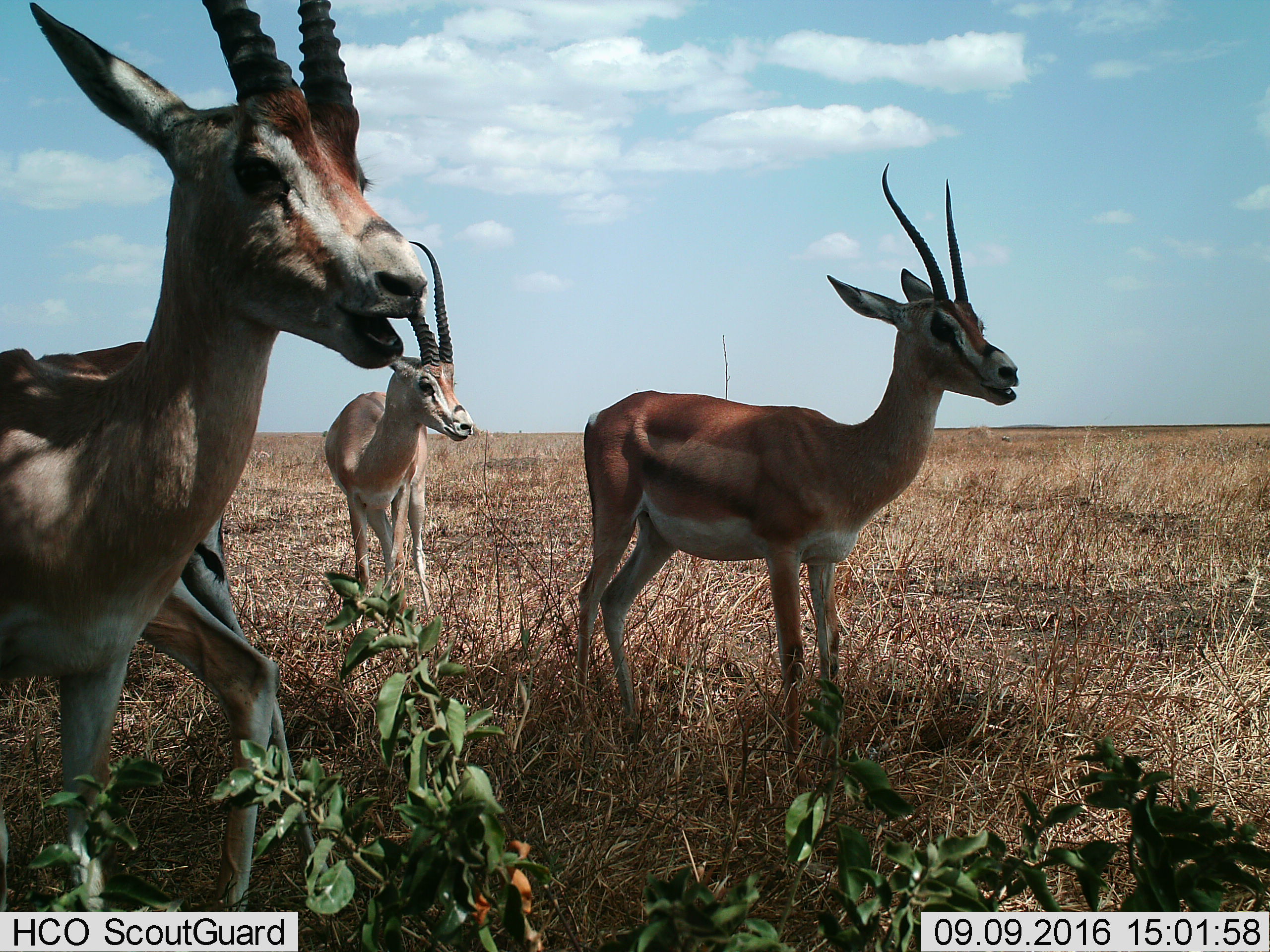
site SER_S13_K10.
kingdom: Animalia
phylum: Chordata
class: Mammalia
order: Artiodactyla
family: Bovidae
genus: Nanger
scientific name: Nanger granti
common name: grant's gazelle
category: gazellegrants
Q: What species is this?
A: Gazellegrants (grant's gazelle) (Nanger granti).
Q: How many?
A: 4.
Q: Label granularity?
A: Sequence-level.